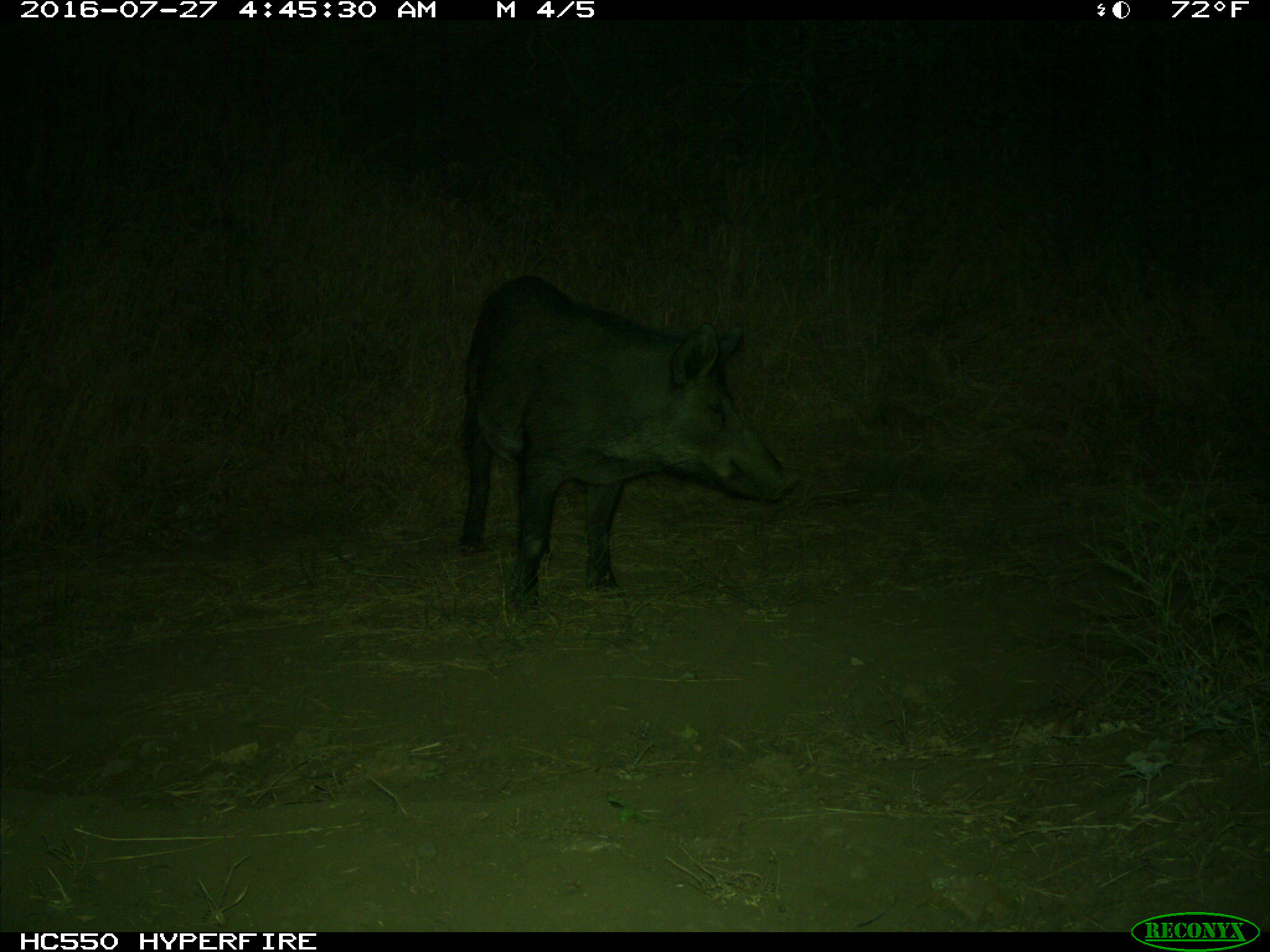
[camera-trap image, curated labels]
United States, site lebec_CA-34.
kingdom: Animalia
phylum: Chordata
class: Mammalia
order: Artiodactyla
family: Suidae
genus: Sus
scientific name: Sus scrofa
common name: wild boar